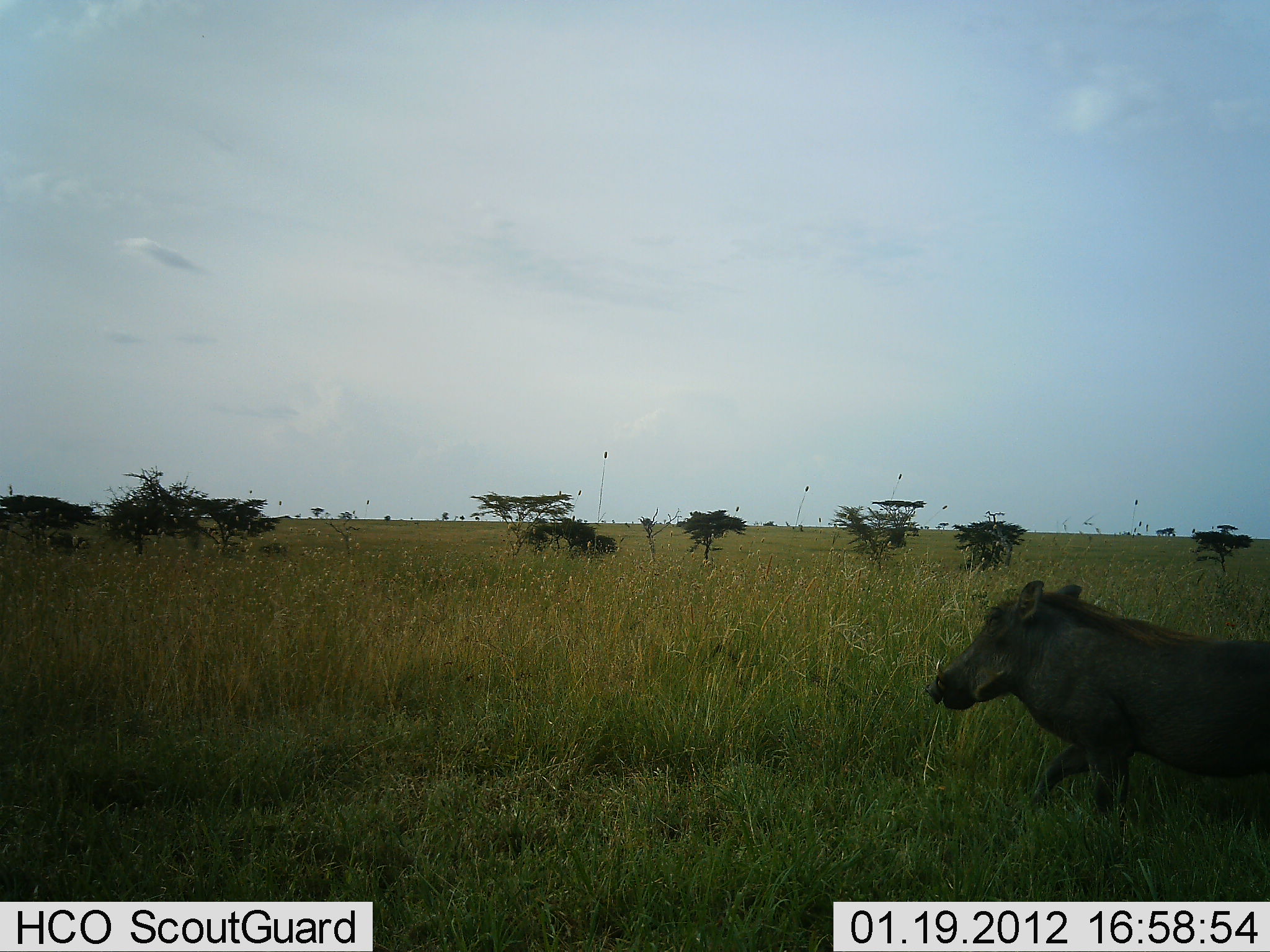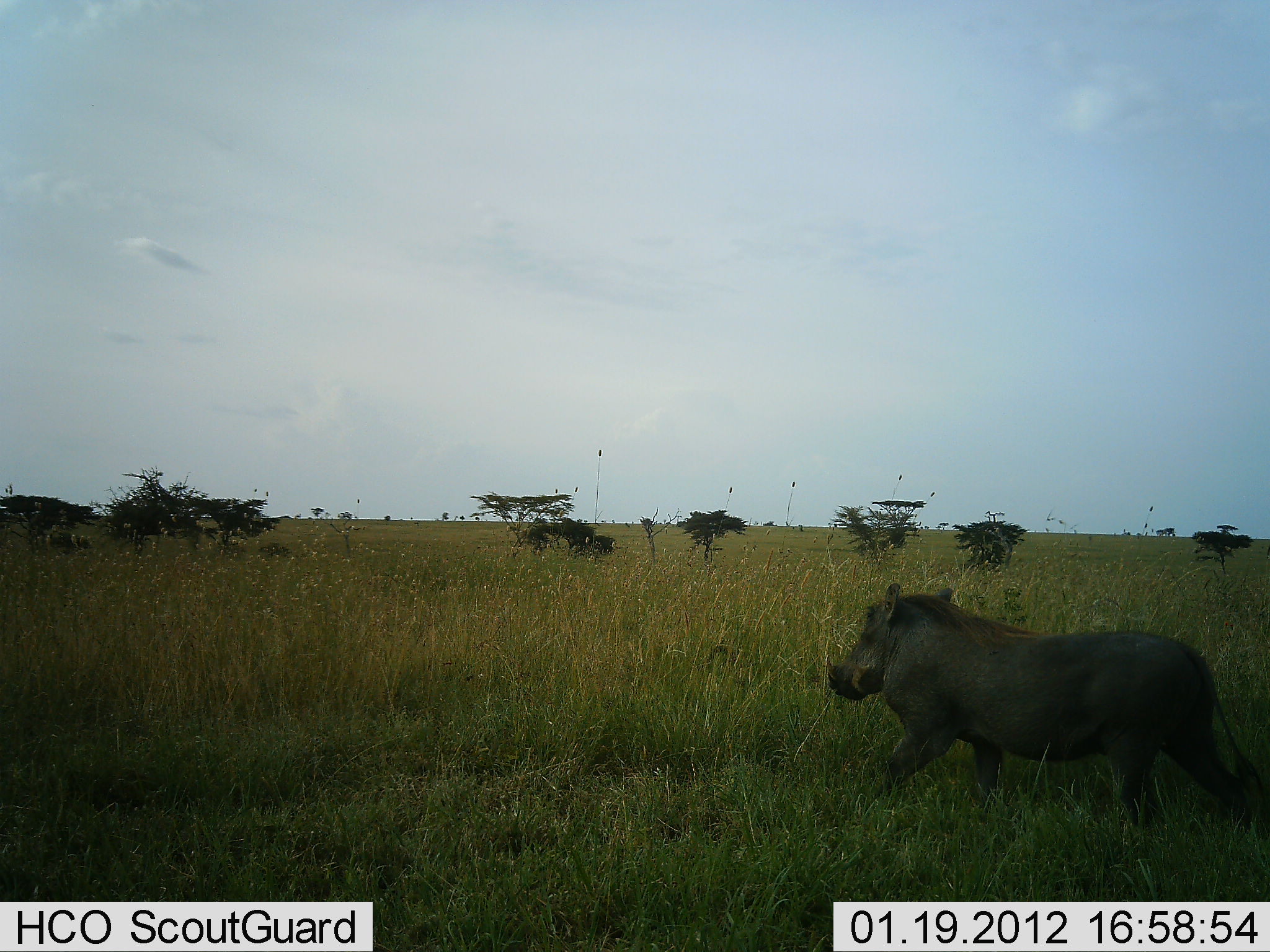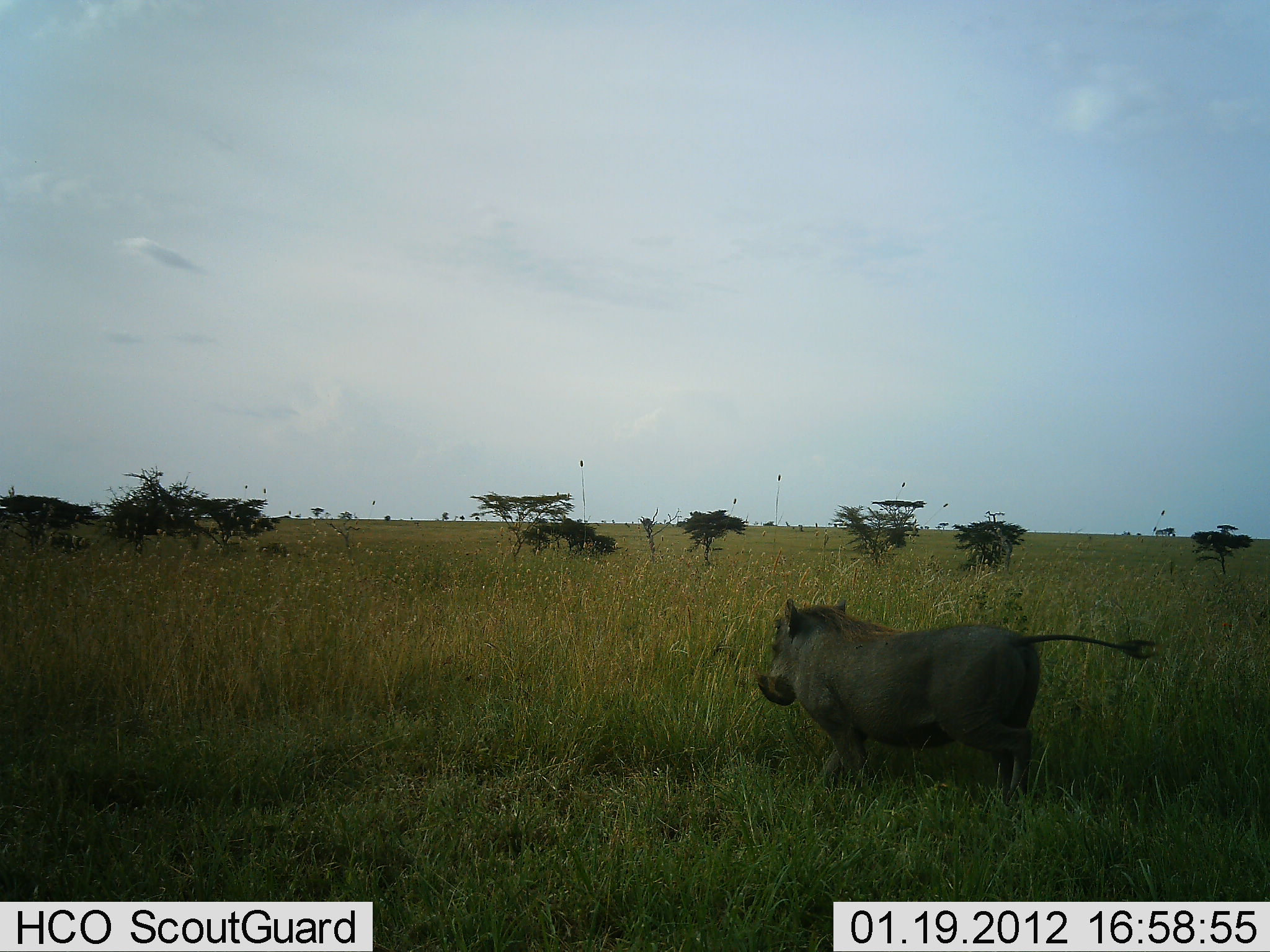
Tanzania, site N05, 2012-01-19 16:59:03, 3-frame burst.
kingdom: Animalia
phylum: Chordata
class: Mammalia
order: Artiodactyla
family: Suidae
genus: Phacochoerus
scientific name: Phacochoerus africanus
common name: warthog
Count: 1.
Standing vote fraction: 4%.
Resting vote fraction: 0%.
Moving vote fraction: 100%.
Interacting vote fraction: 0%.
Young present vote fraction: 0%.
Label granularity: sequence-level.